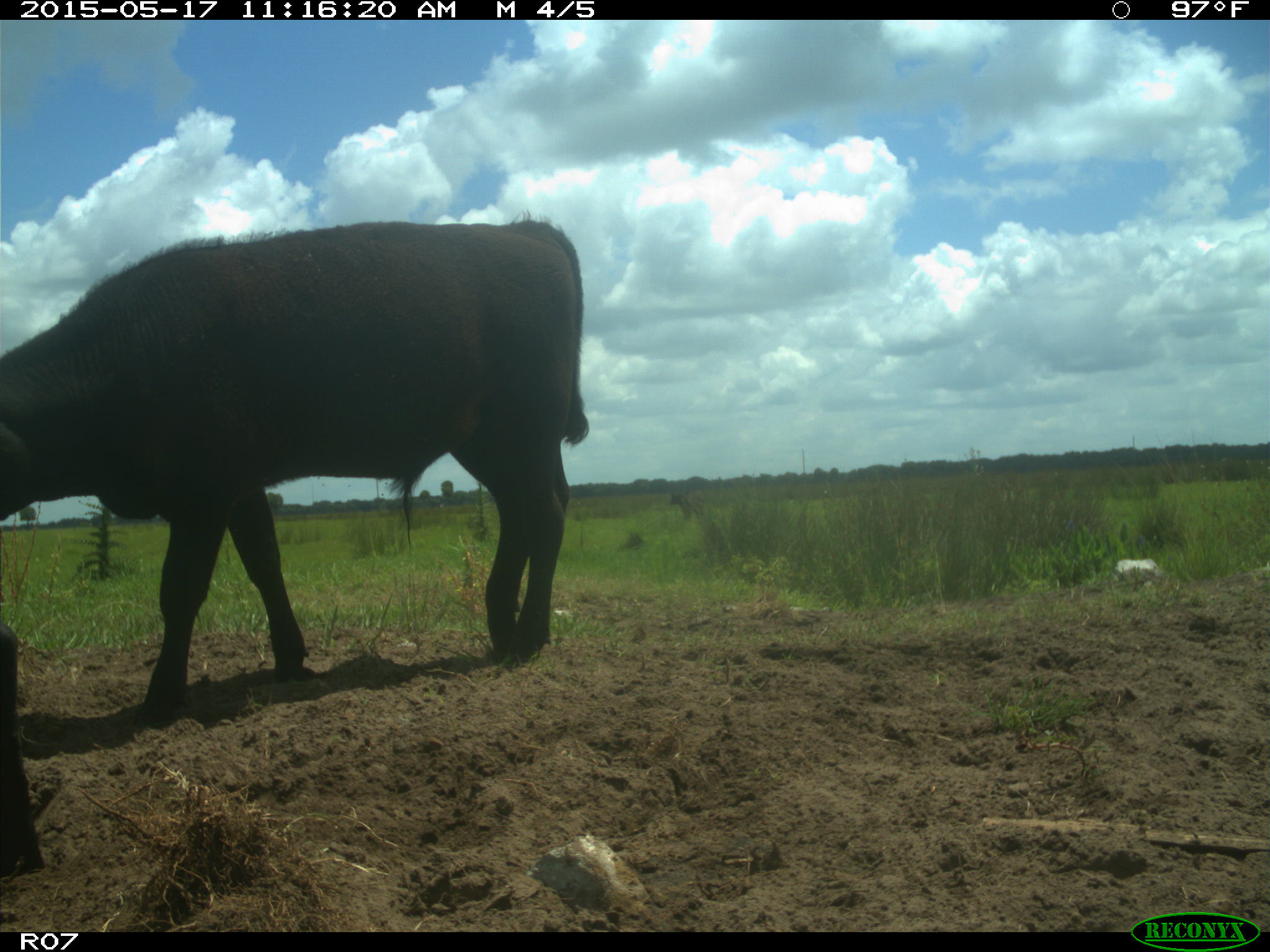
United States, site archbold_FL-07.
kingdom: Animalia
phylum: Chordata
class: Mammalia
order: Artiodactyla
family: Bovidae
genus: Bos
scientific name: Bos taurus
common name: domestic cow